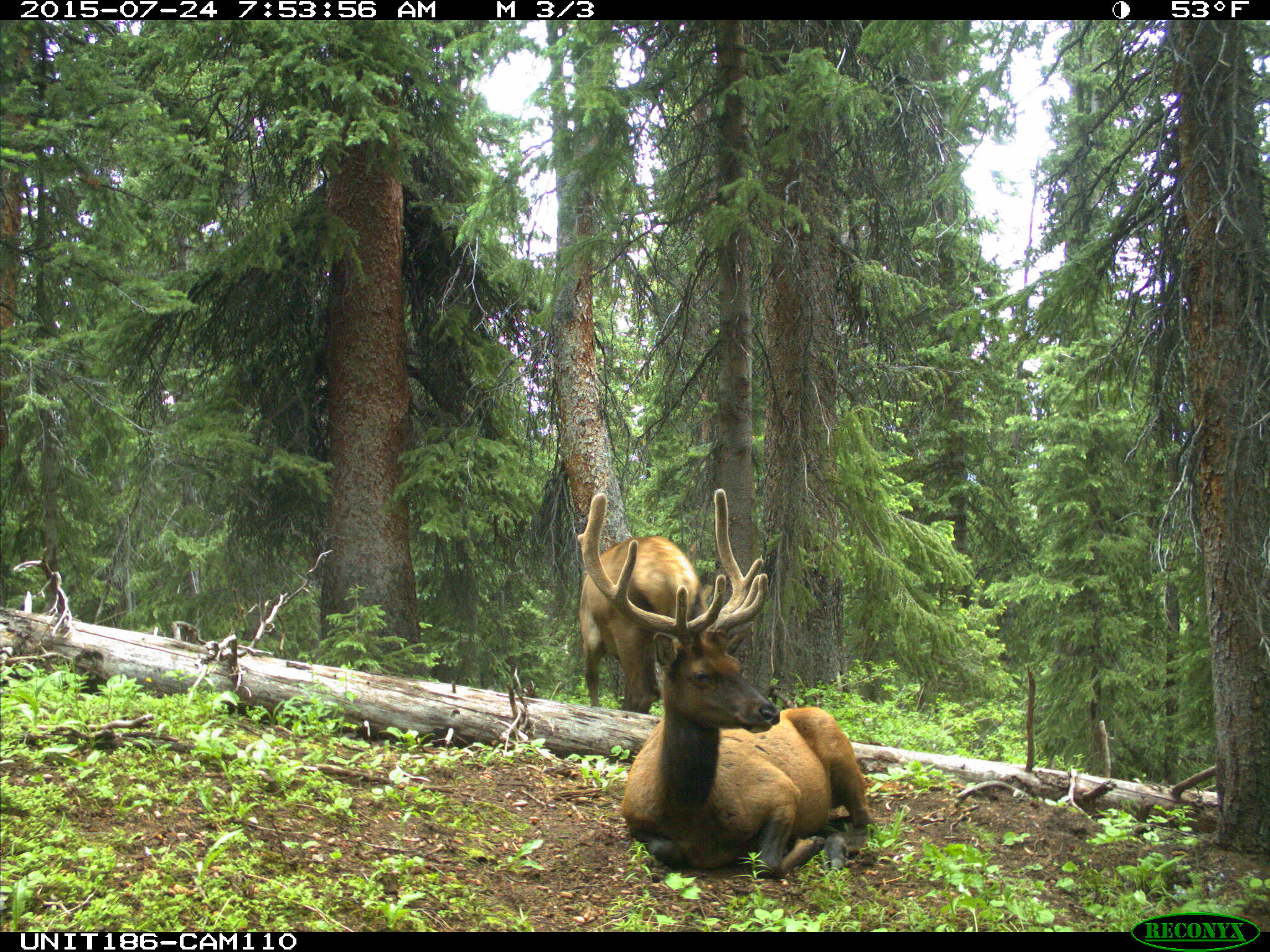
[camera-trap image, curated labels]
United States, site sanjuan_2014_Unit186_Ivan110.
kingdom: Animalia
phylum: Chordata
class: Mammalia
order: Artiodactyla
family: Cervidae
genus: Cervus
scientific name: Cervus elaphus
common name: red deer